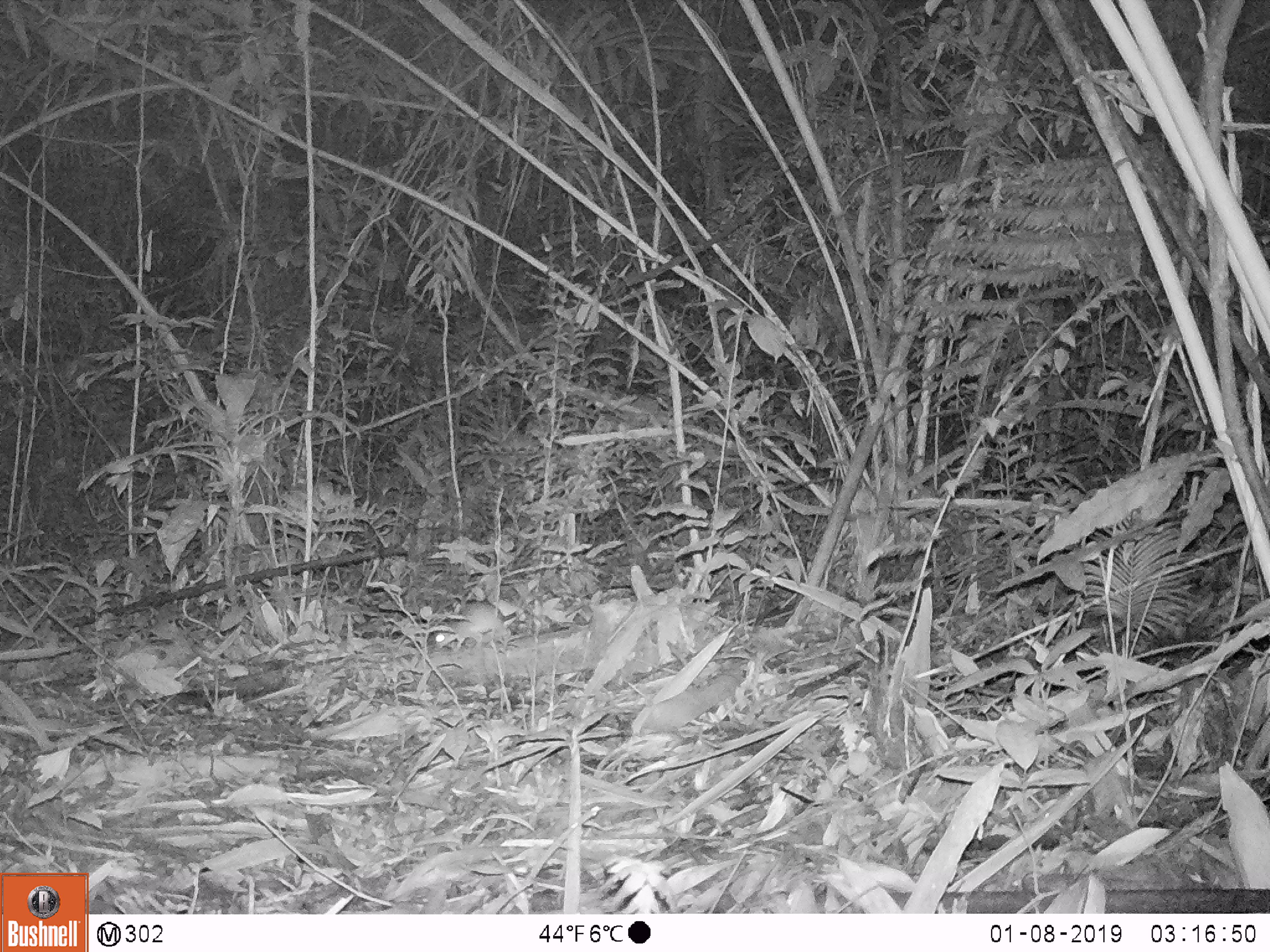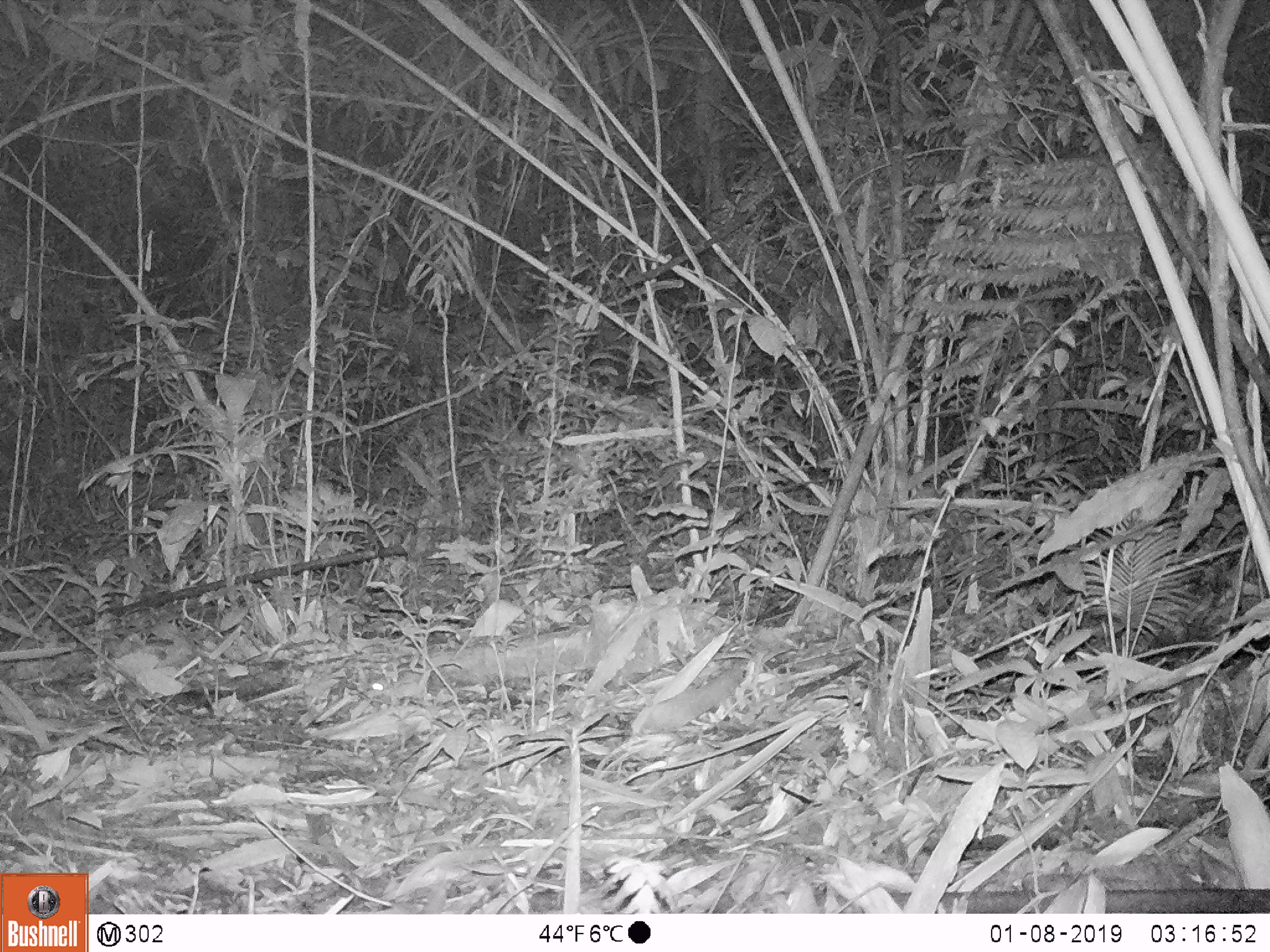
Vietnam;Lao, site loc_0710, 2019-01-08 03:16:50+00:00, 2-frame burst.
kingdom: Animalia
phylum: Chordata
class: Mammalia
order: Rodentia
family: Muridae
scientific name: Muridae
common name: old-world mice and rats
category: unidentified murid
Unidentified murid (old-world mice and rats) (Muridae). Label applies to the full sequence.